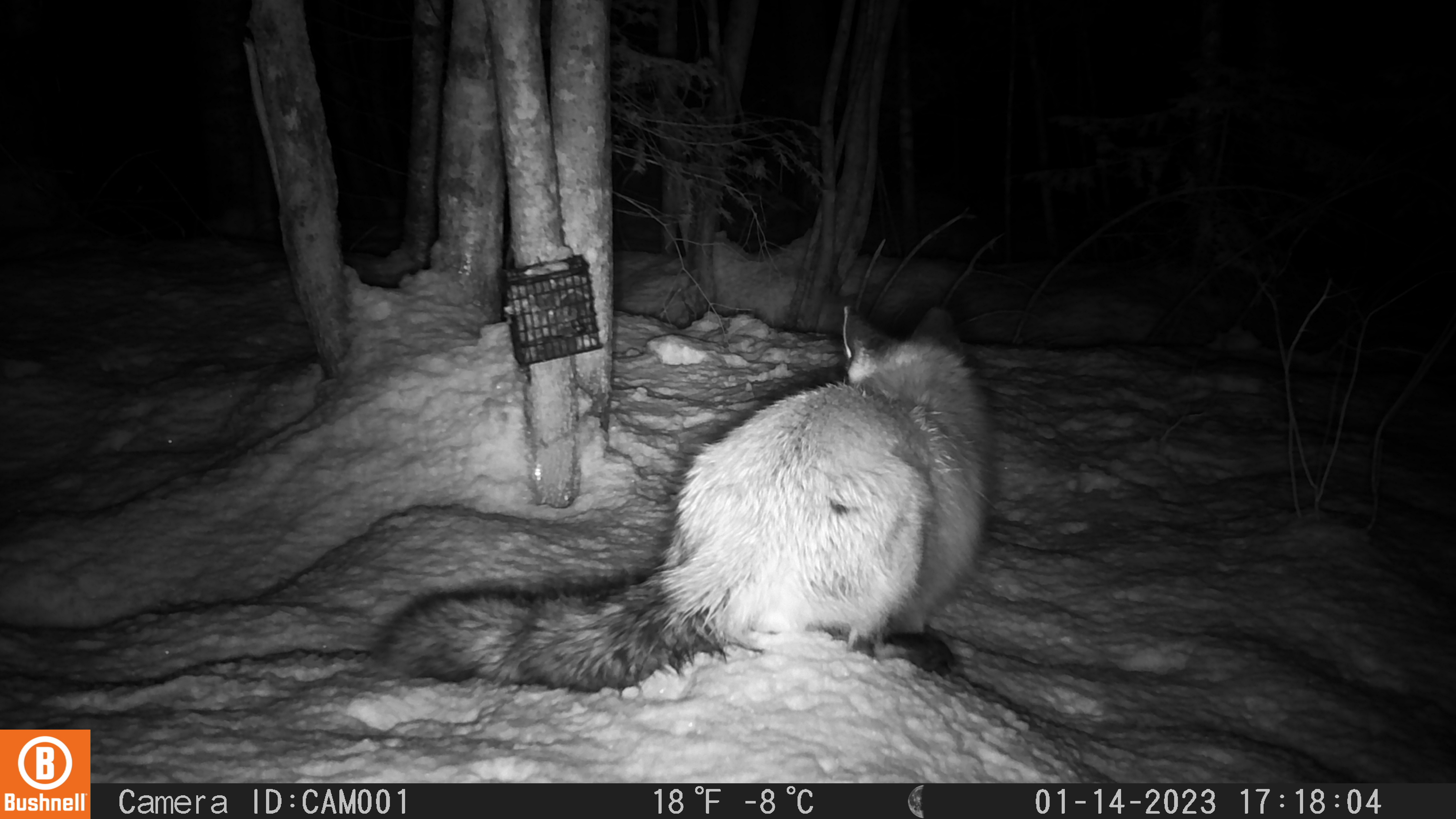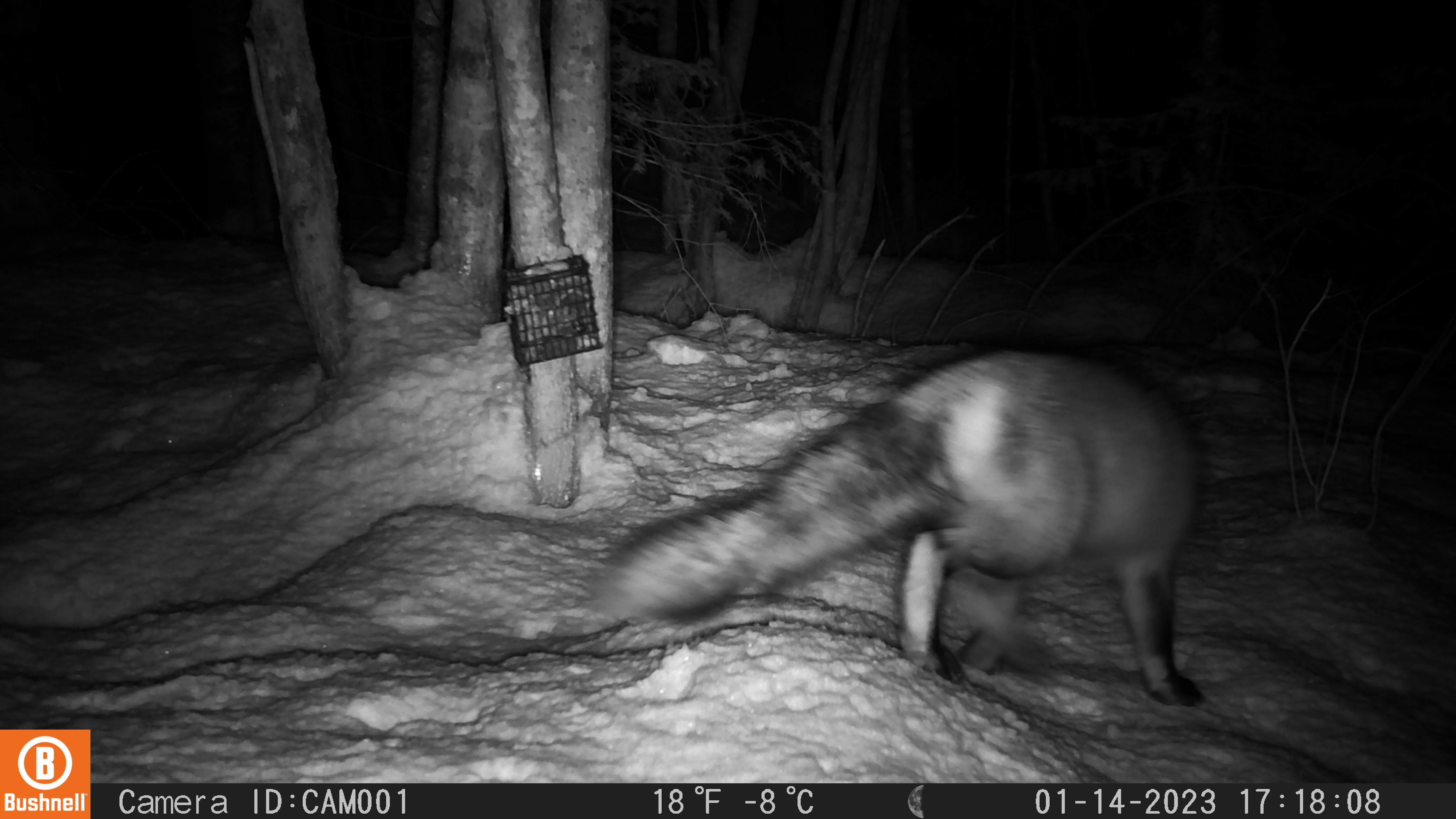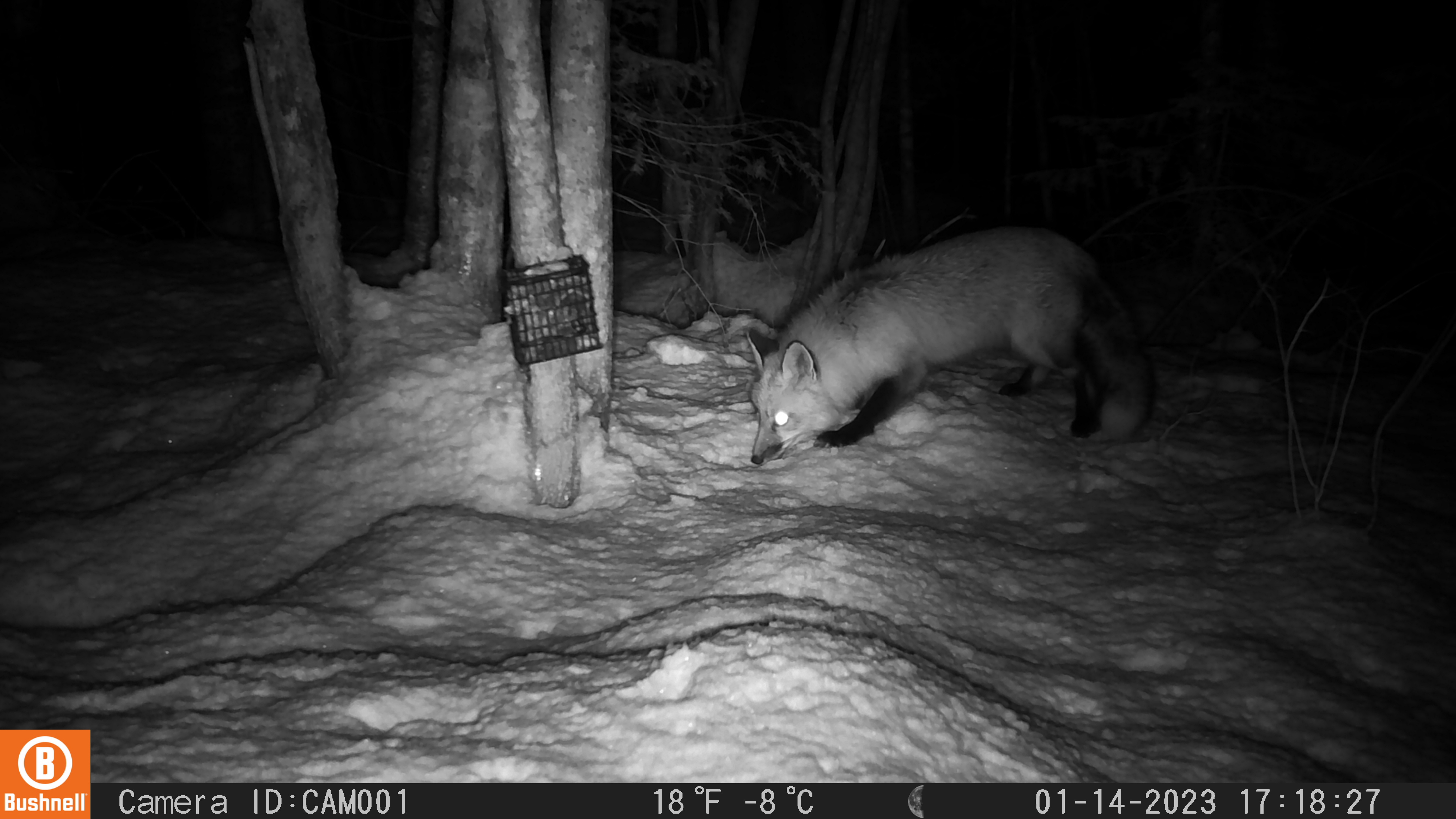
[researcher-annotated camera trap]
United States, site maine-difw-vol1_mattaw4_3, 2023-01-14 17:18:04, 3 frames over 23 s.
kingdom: Animalia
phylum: Chordata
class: Mammalia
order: Carnivora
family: Canidae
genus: Vulpes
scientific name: Vulpes vulpes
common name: red fox